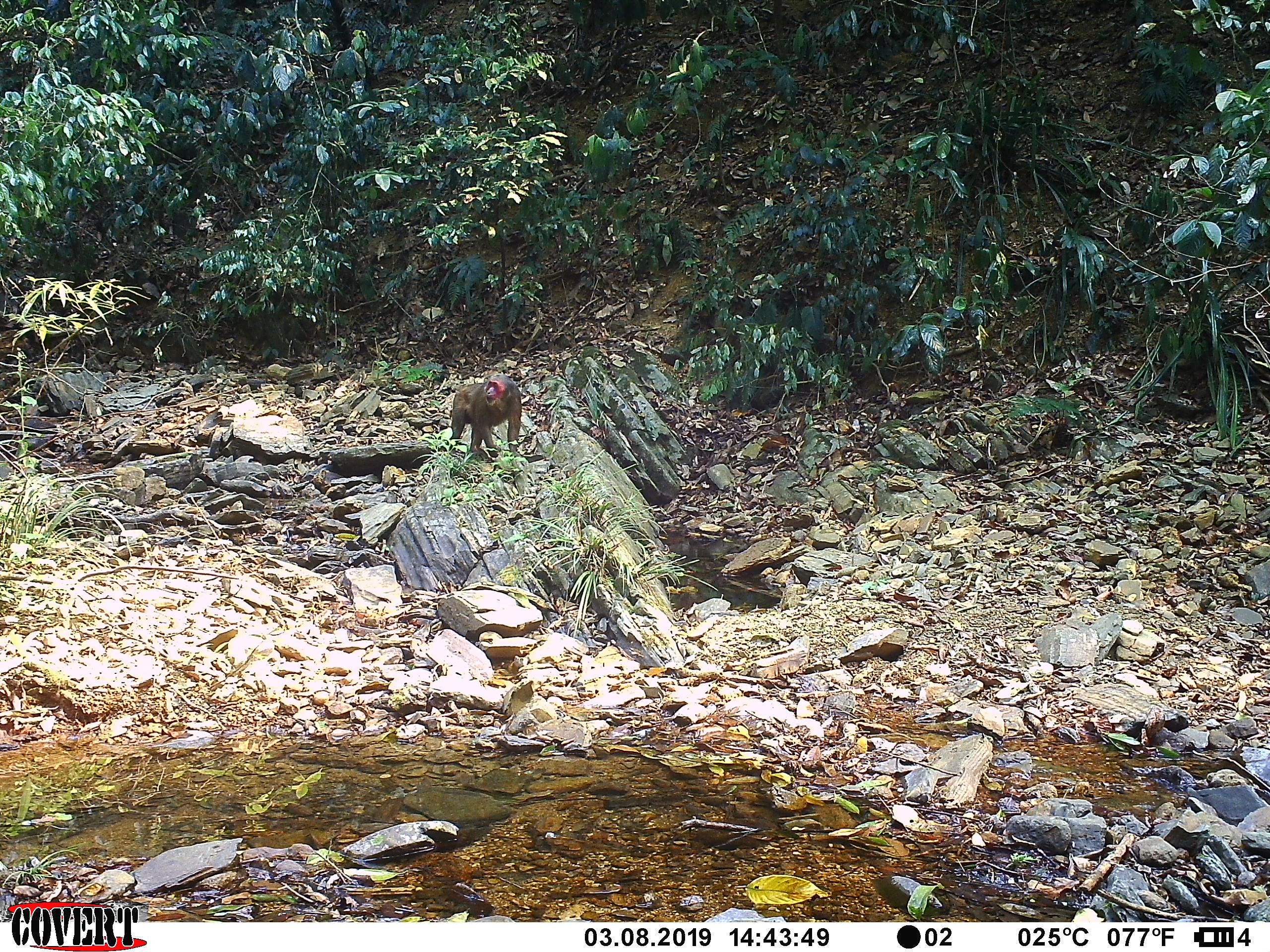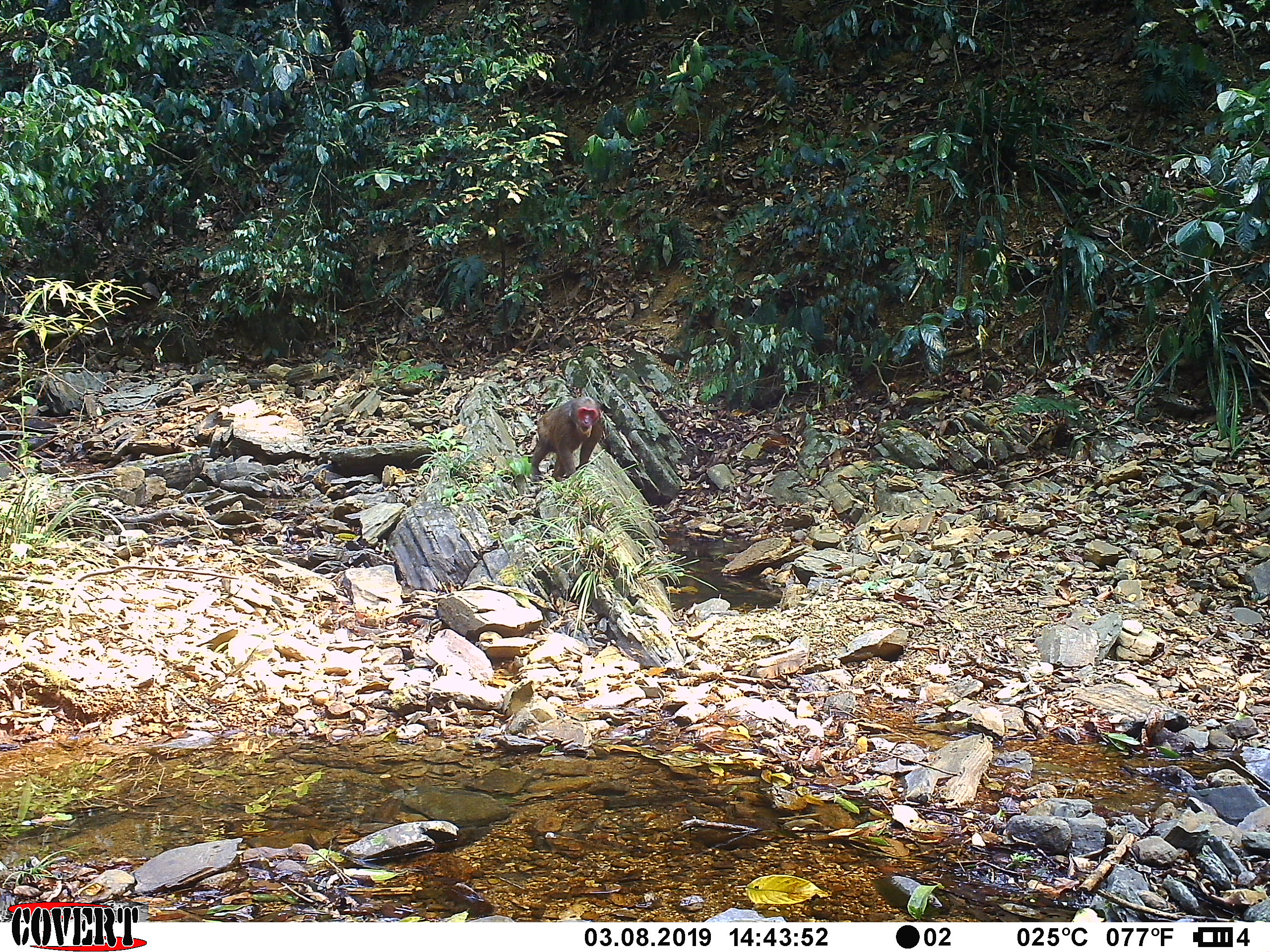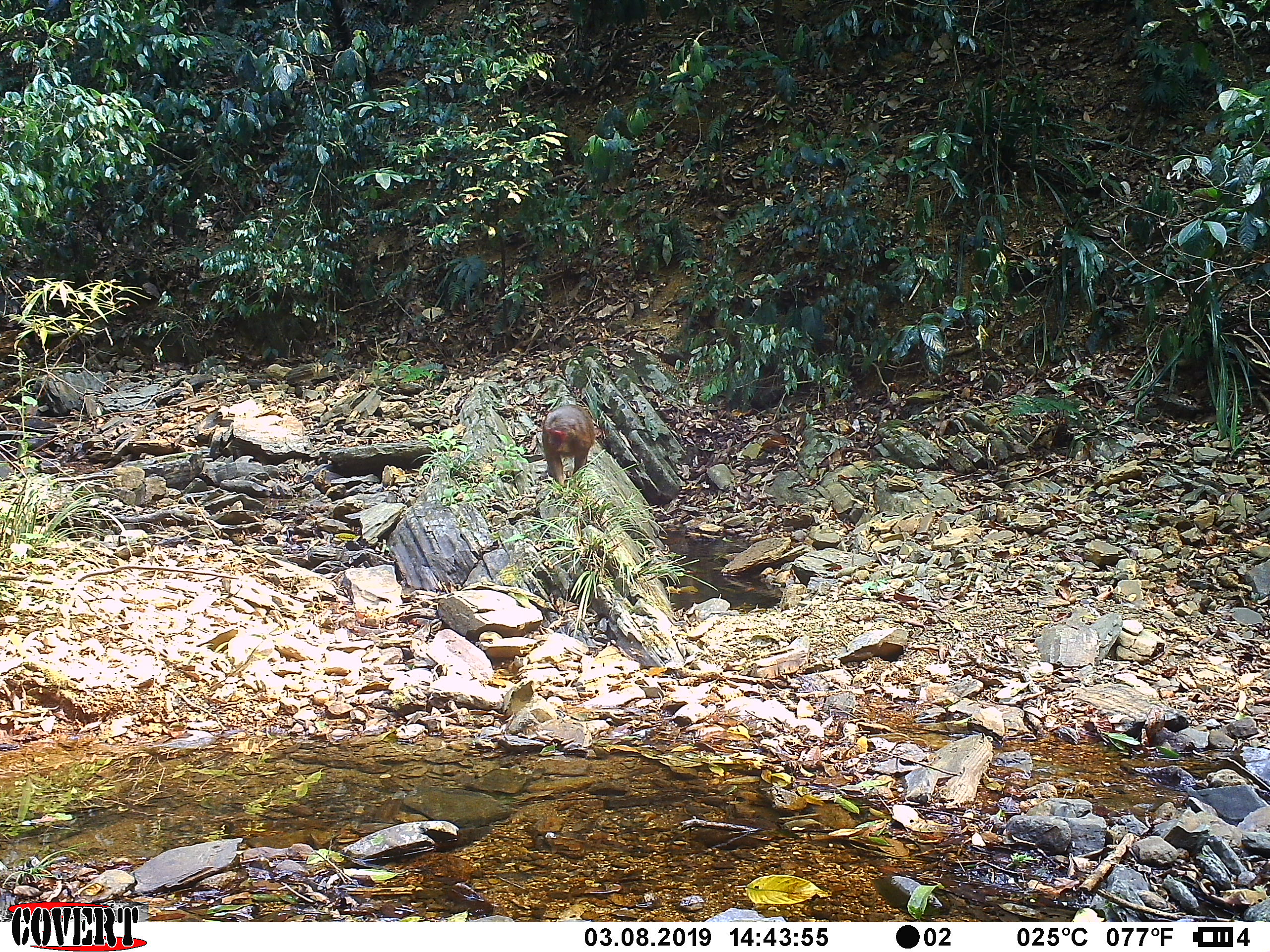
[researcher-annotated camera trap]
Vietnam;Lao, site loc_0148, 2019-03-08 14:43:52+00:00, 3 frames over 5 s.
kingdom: Animalia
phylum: Chordata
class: Mammalia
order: Primates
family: Cercopithecidae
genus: Macaca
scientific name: Macaca arctoides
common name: stump-tailed macaque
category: stump tailed macaque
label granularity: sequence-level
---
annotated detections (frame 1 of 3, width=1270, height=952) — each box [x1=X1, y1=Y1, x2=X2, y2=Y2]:
stump tailed macaque: [x1=447, y1=373, x2=523, y2=462]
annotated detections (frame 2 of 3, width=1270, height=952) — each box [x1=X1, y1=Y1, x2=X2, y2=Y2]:
stump tailed macaque: [x1=529, y1=396, x2=604, y2=480]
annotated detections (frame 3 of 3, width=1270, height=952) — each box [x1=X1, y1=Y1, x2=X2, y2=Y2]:
stump tailed macaque: [x1=541, y1=403, x2=595, y2=489]